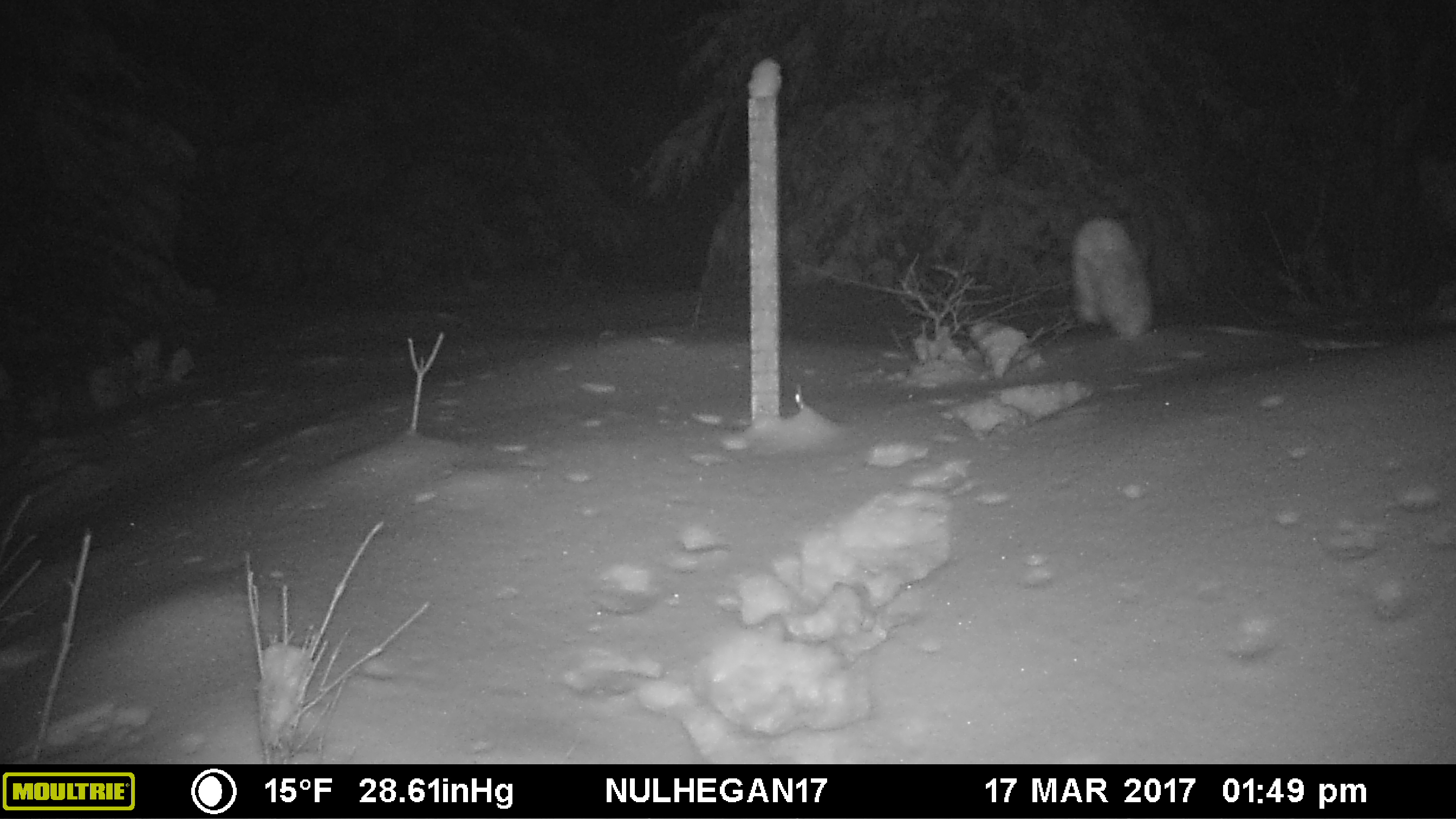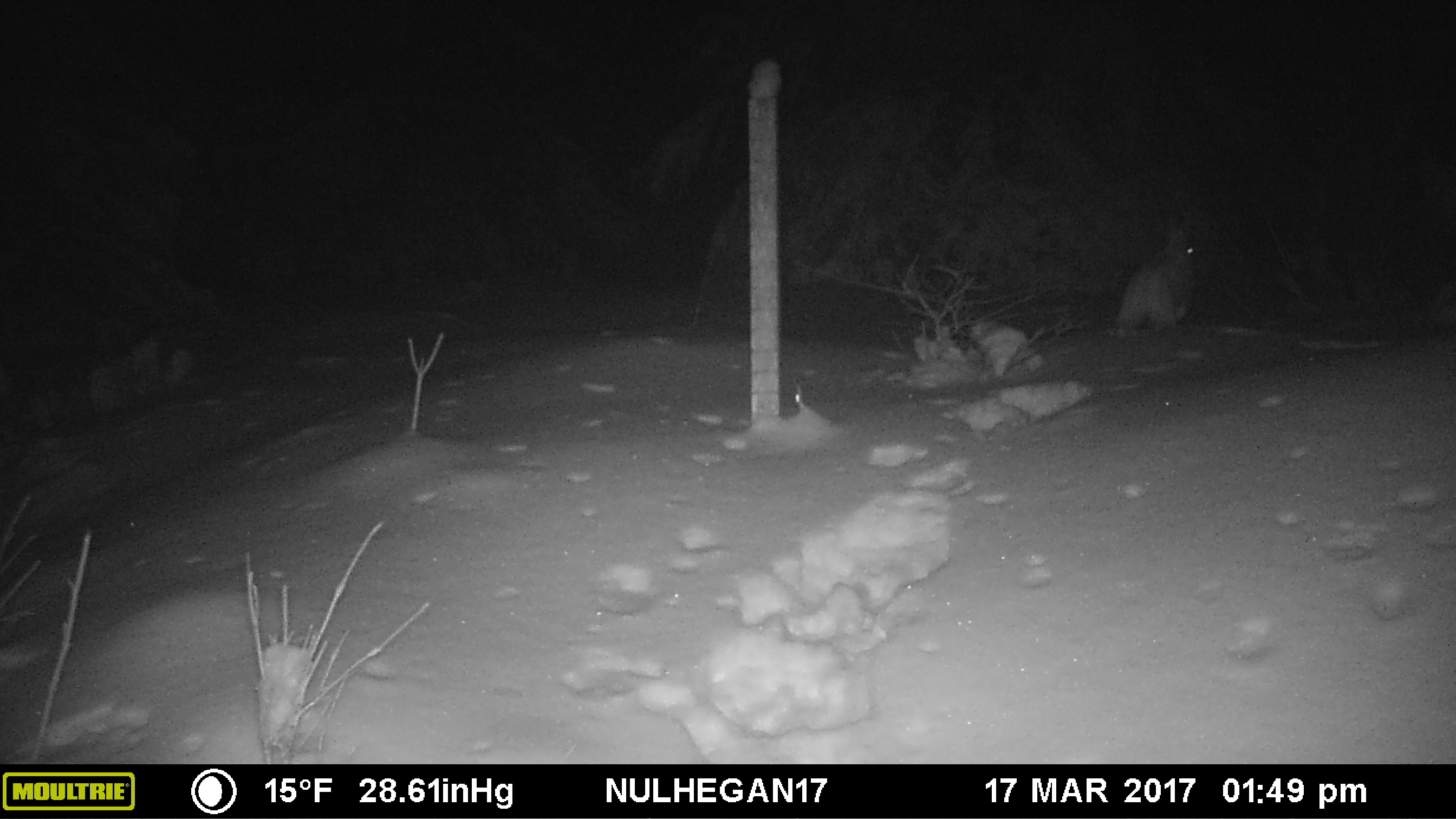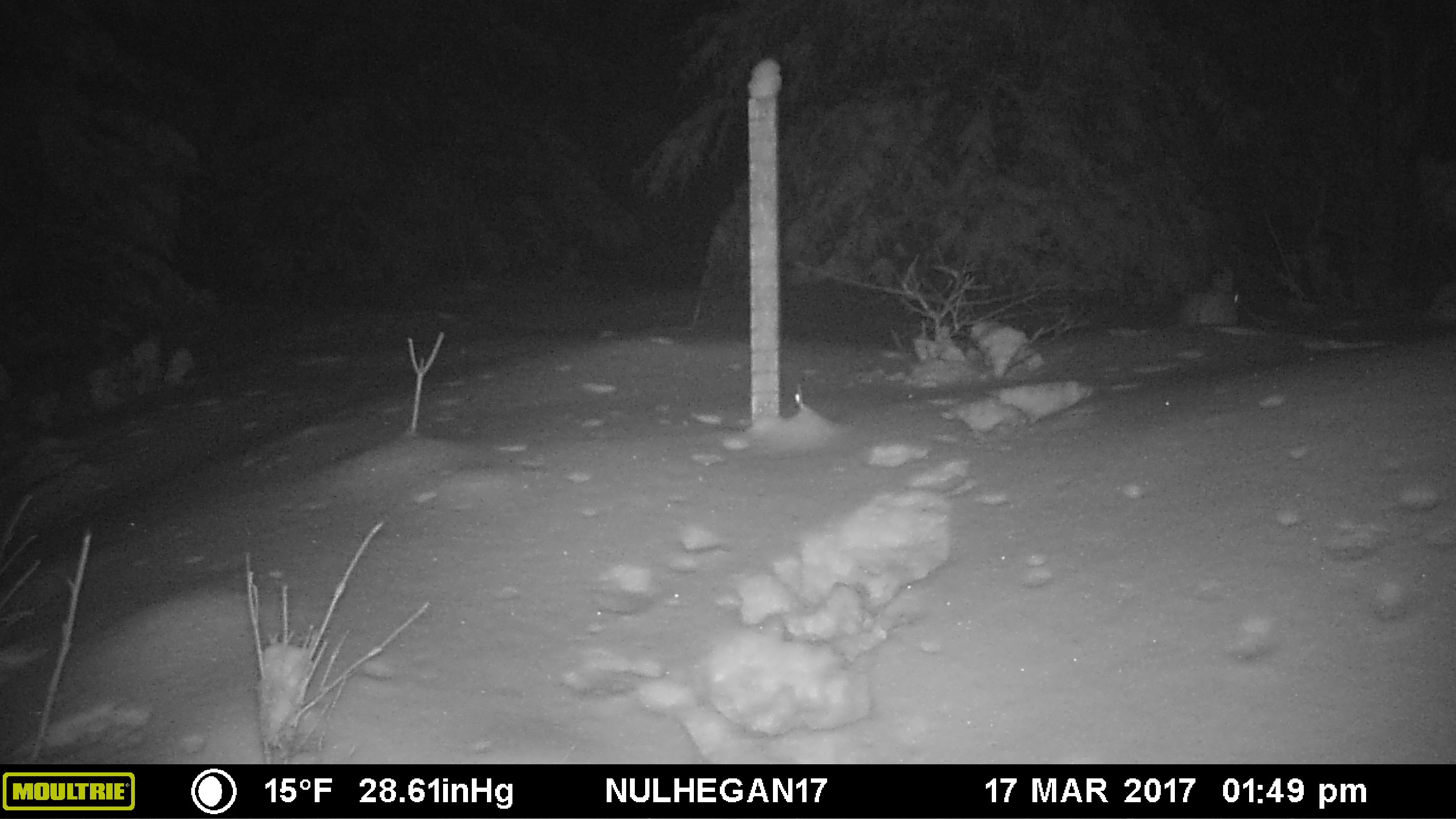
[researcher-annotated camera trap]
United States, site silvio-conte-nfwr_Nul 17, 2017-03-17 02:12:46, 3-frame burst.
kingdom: Animalia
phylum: Chordata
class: Mammalia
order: Lagomorpha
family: Leporidae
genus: Lepus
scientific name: Lepus americanus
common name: snowshoe hare